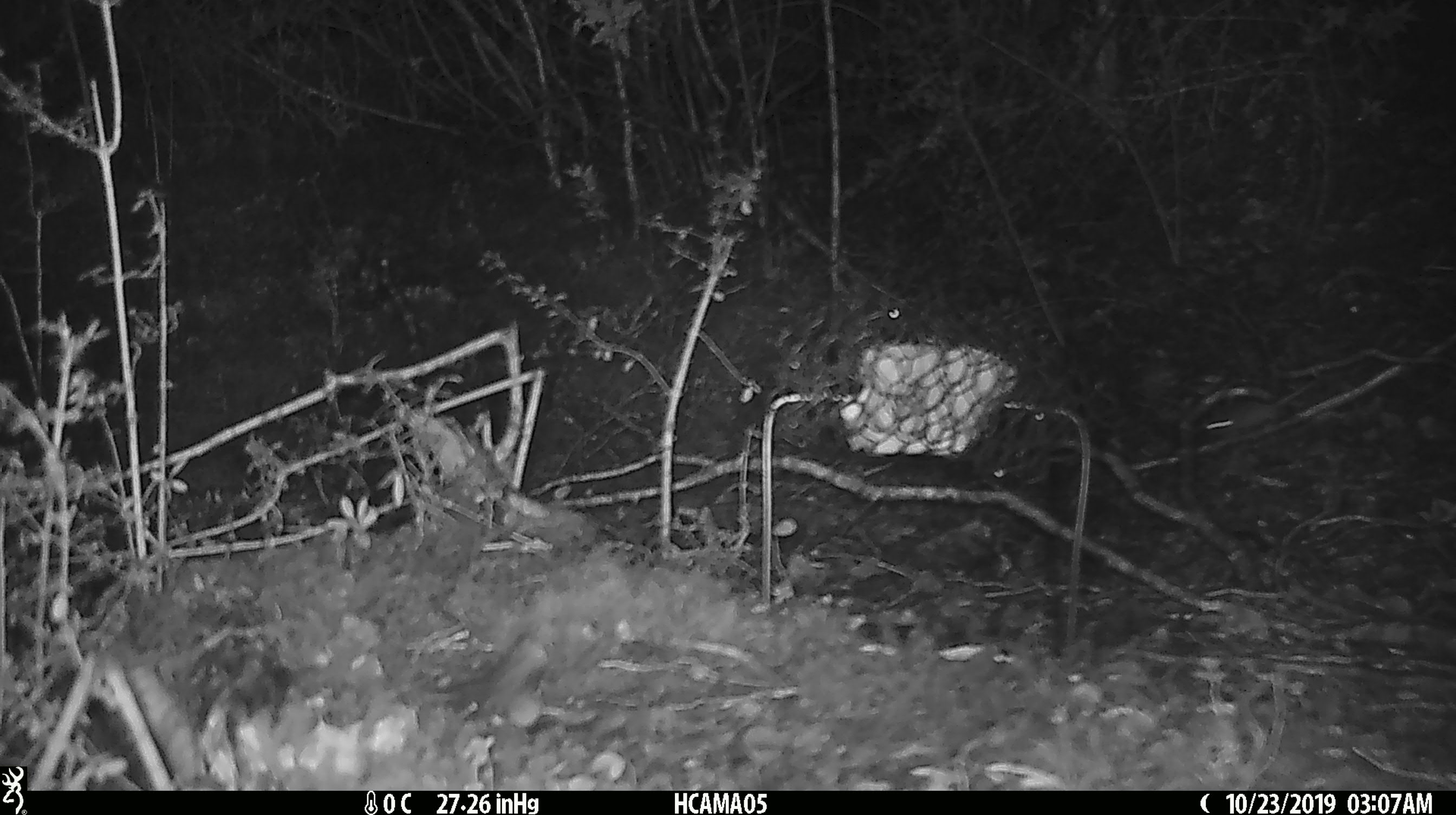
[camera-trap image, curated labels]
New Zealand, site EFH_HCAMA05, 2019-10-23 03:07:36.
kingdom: Animalia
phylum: Chordata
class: Mammalia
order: Rodentia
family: Muridae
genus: Mus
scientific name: Mus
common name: mouse